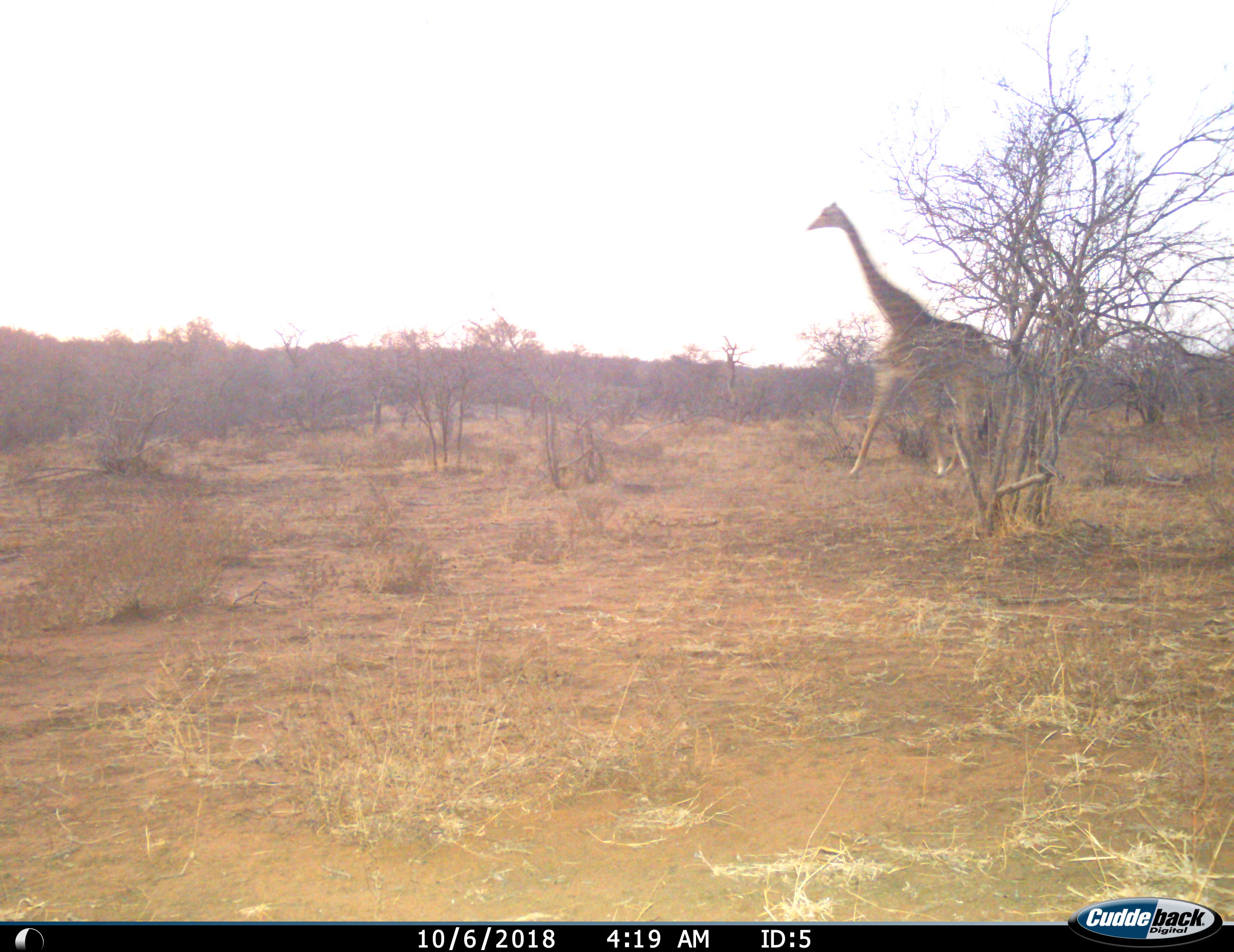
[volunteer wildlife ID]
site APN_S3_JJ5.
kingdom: Animalia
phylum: Chordata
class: Mammalia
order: Artiodactyla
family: Giraffidae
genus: Giraffa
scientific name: Giraffa camelopardalis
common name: giraffe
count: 1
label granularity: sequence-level